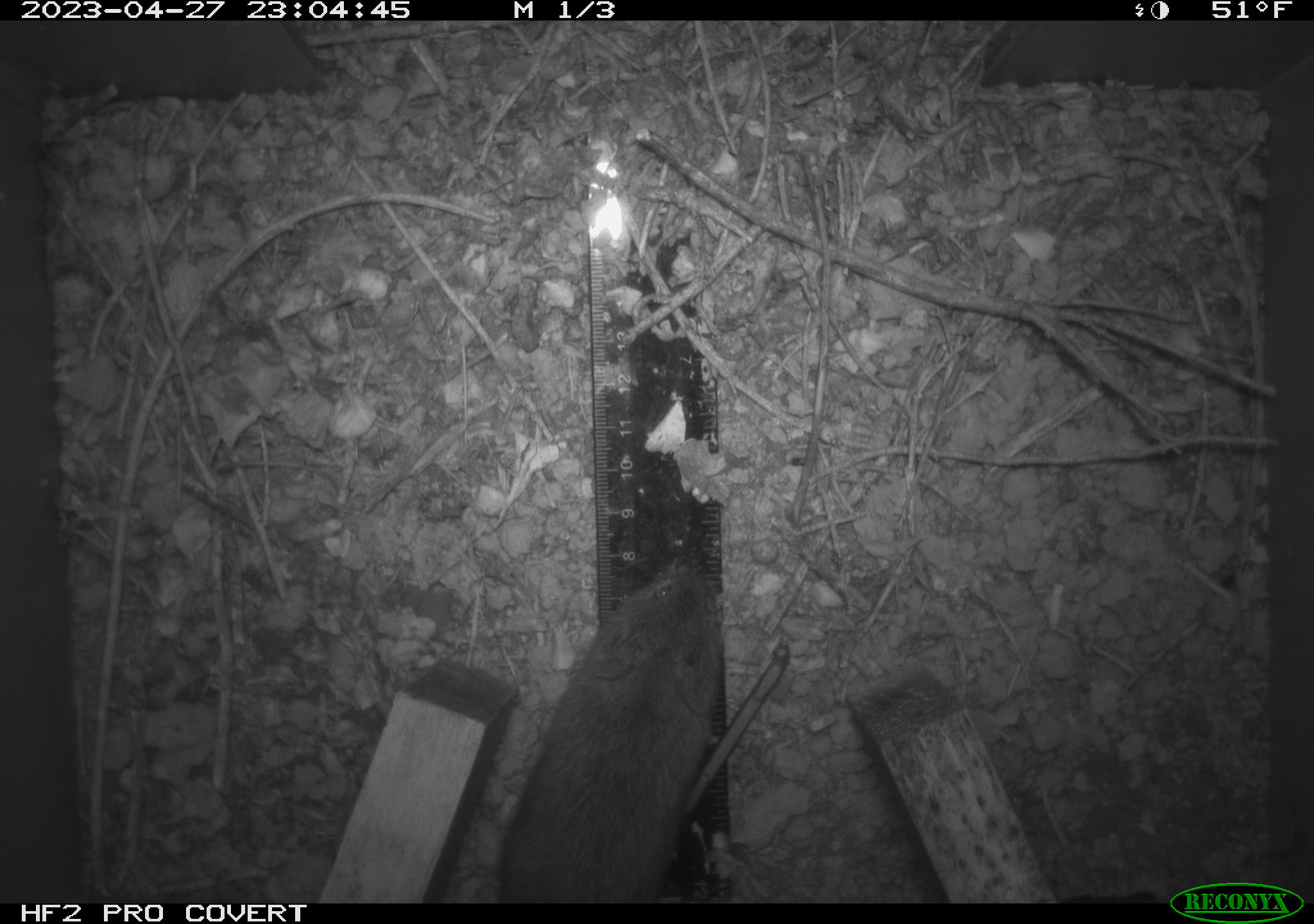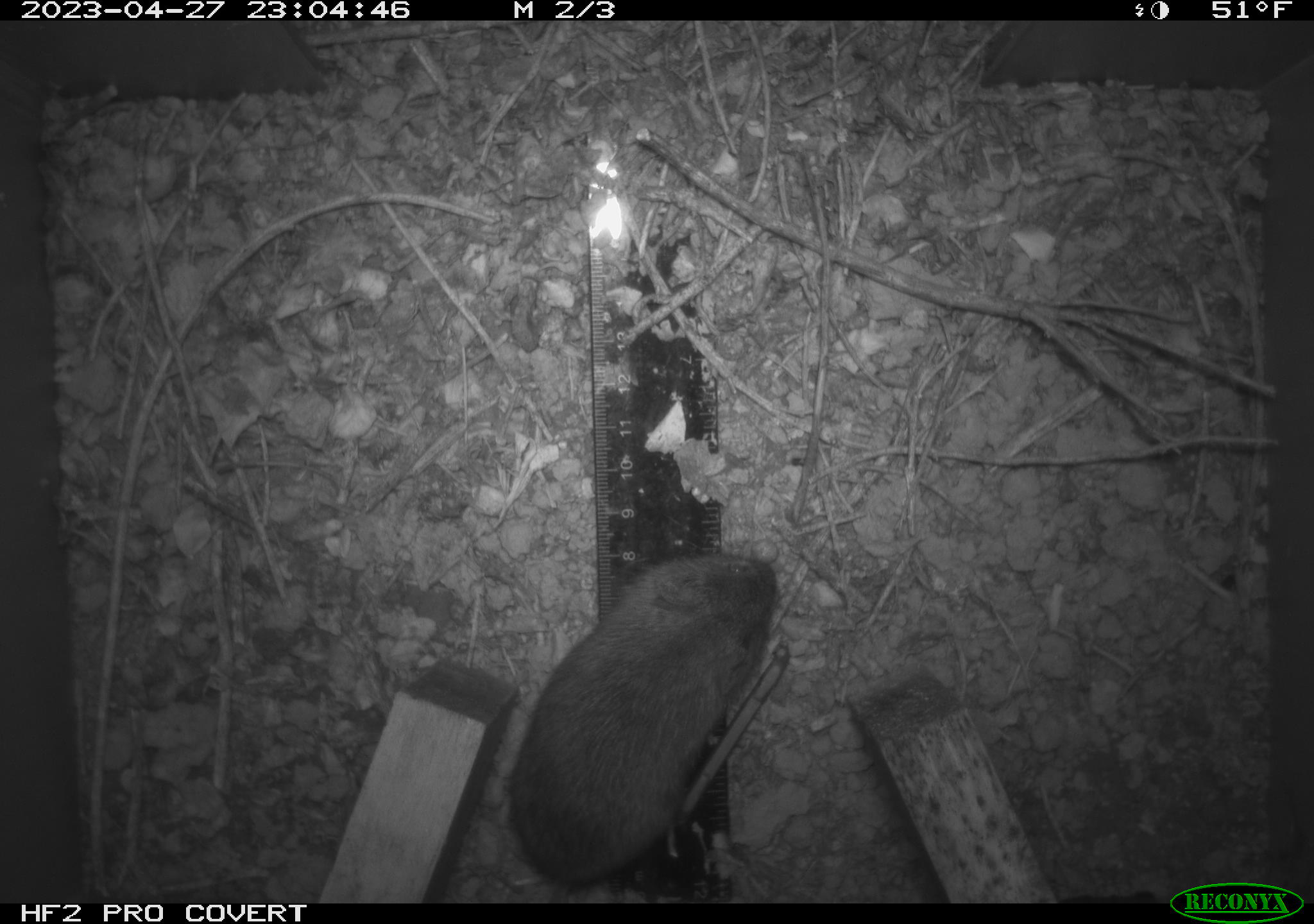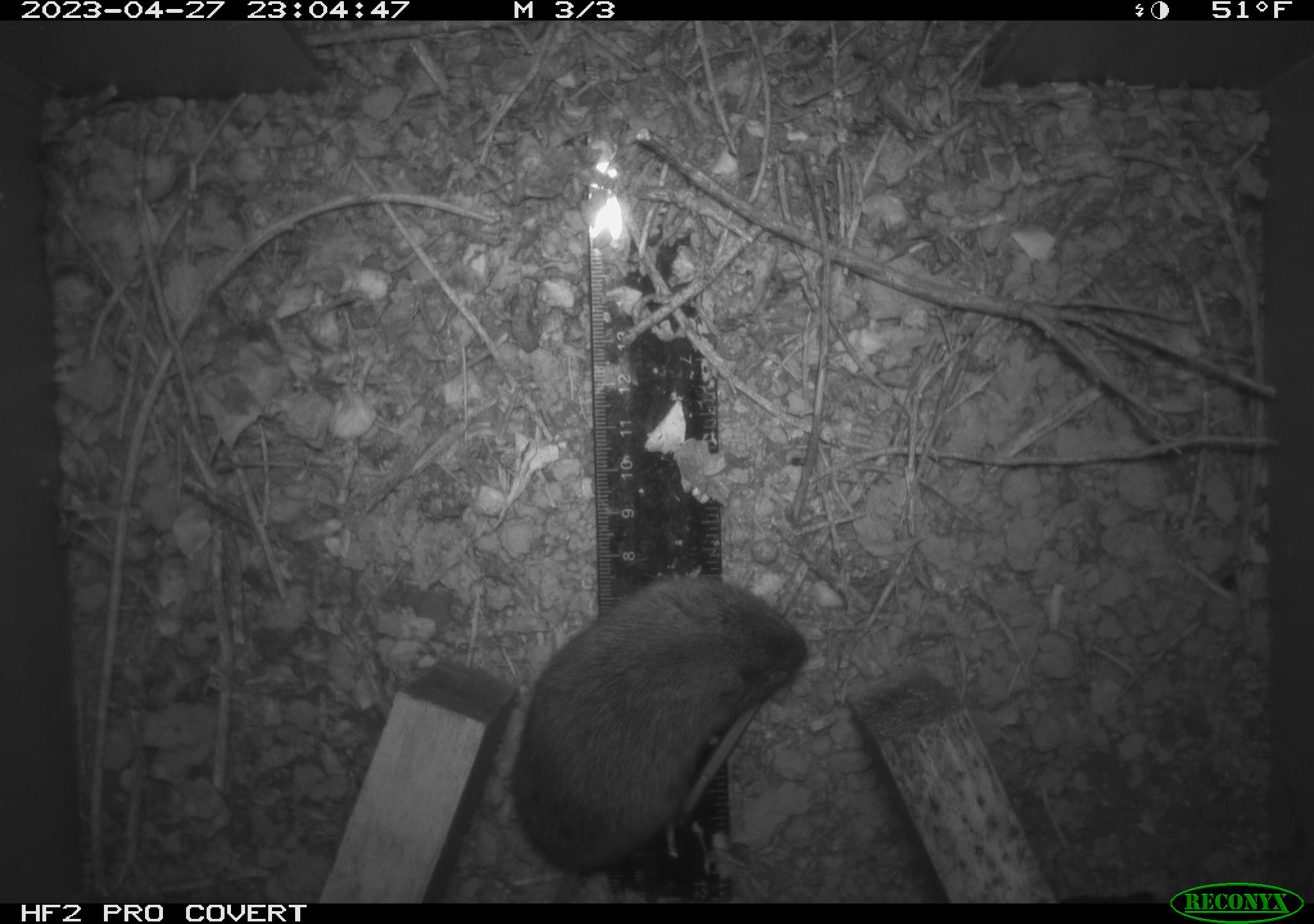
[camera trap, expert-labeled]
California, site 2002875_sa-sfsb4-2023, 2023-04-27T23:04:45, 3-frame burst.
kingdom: Animalia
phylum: Chordata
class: Mammalia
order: Rodentia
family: Cricetidae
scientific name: Arvicolinae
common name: voles, lemmings, and muskrats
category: arvicolinae subfamily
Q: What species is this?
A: Arvicolinae subfamily (voles, lemmings, and muskrats) (Arvicolinae).